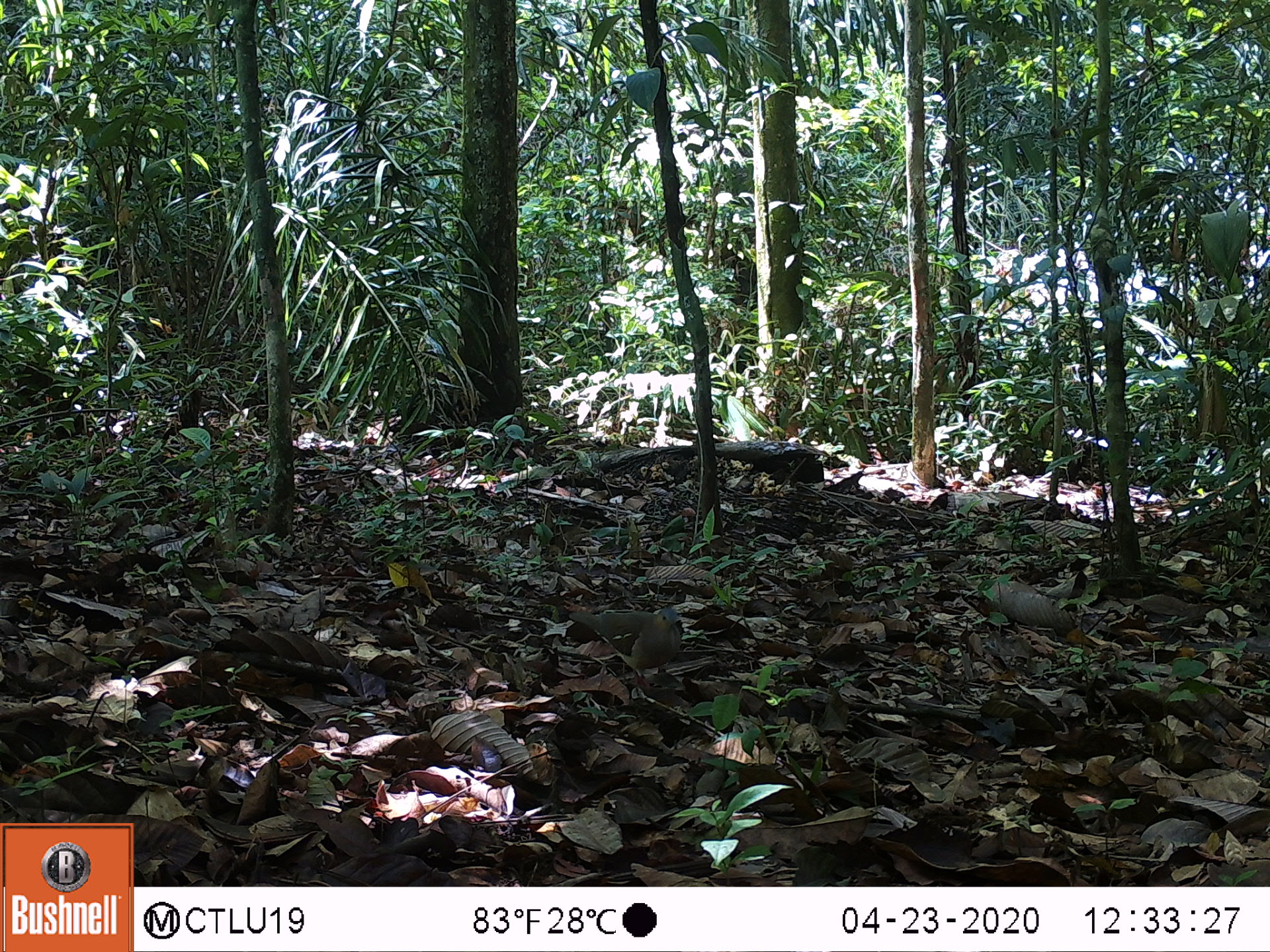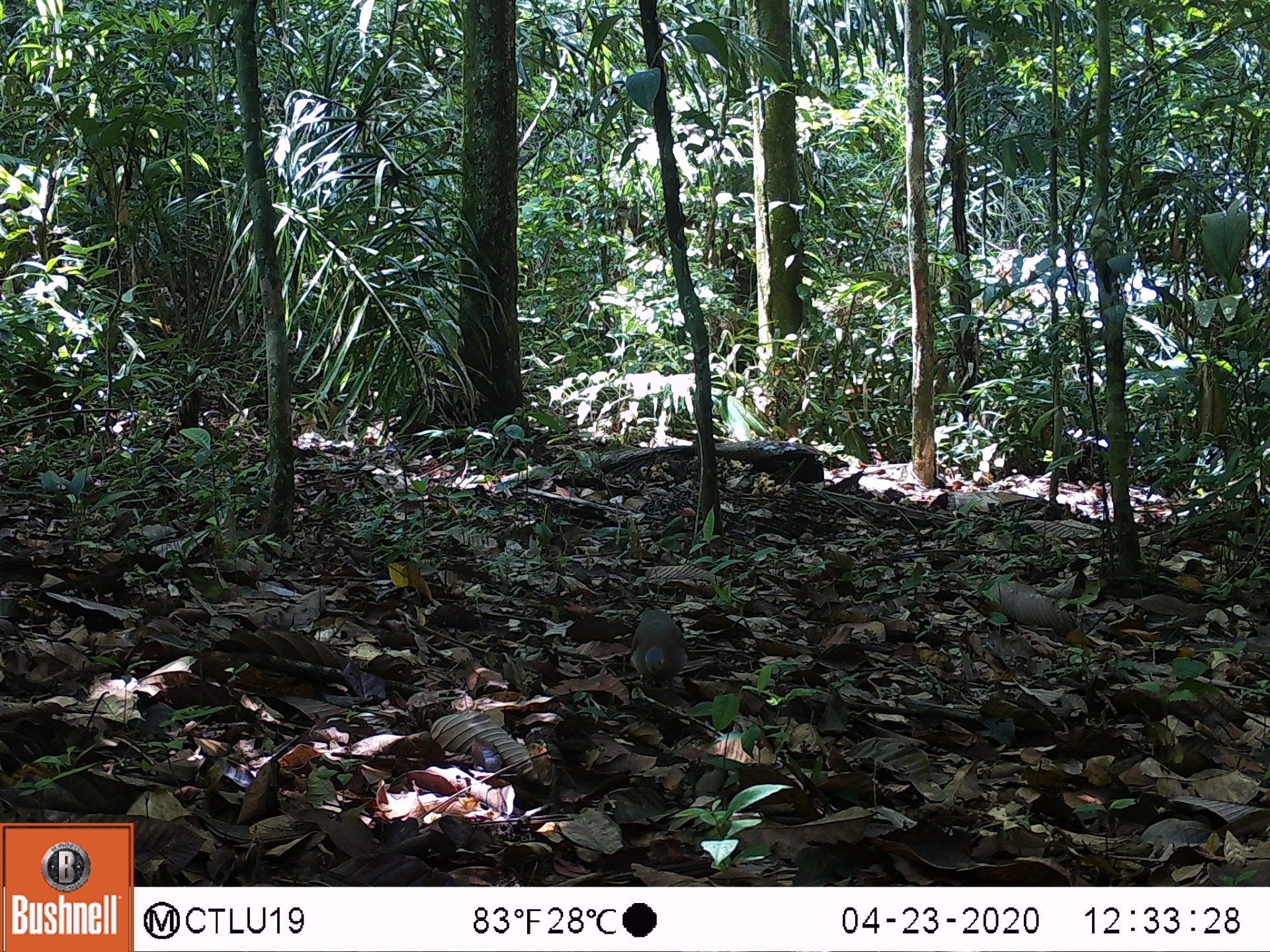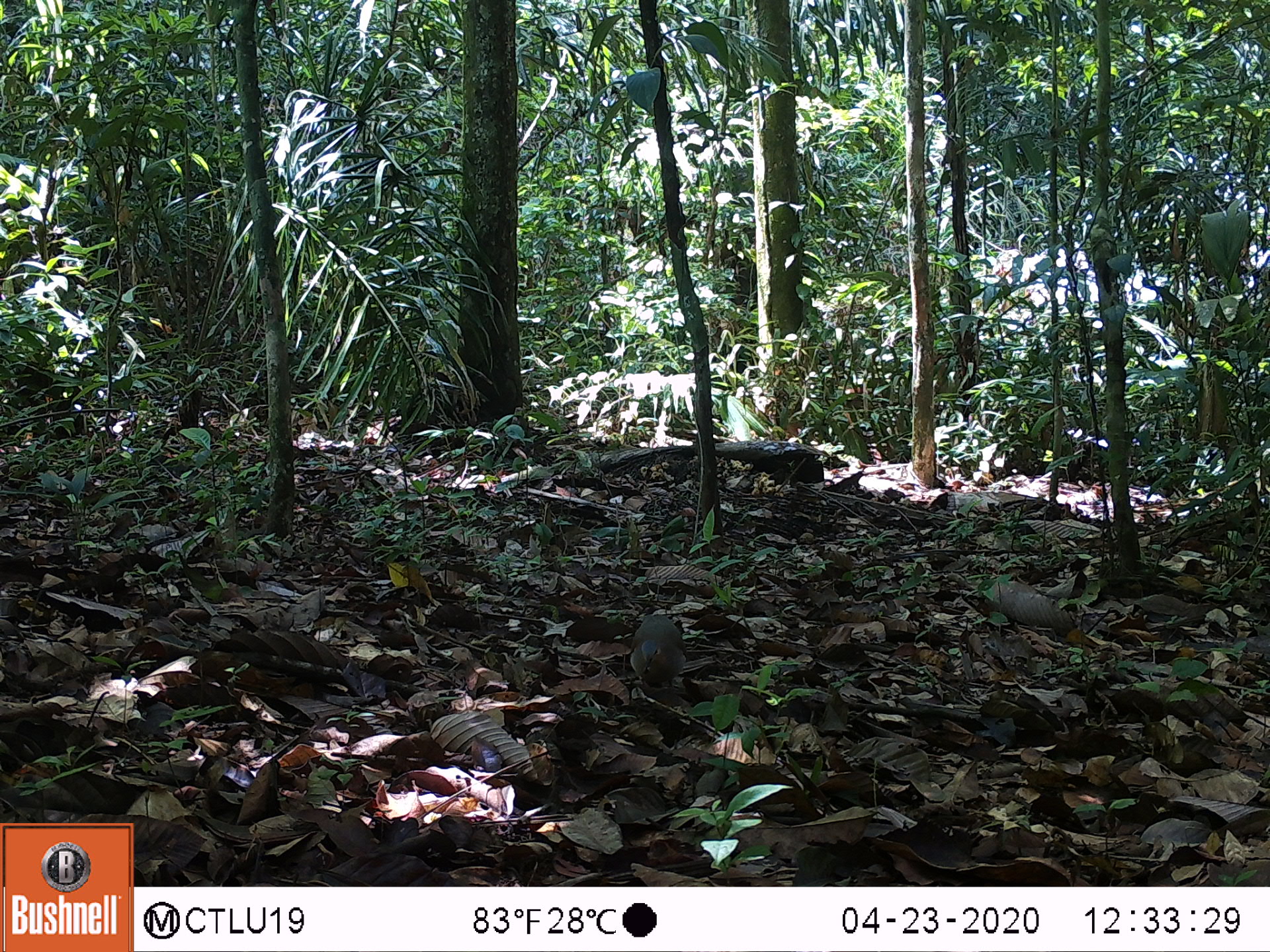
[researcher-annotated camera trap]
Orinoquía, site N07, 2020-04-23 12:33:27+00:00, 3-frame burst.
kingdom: Animalia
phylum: Chordata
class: Aves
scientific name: Aves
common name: bird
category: unknown bird